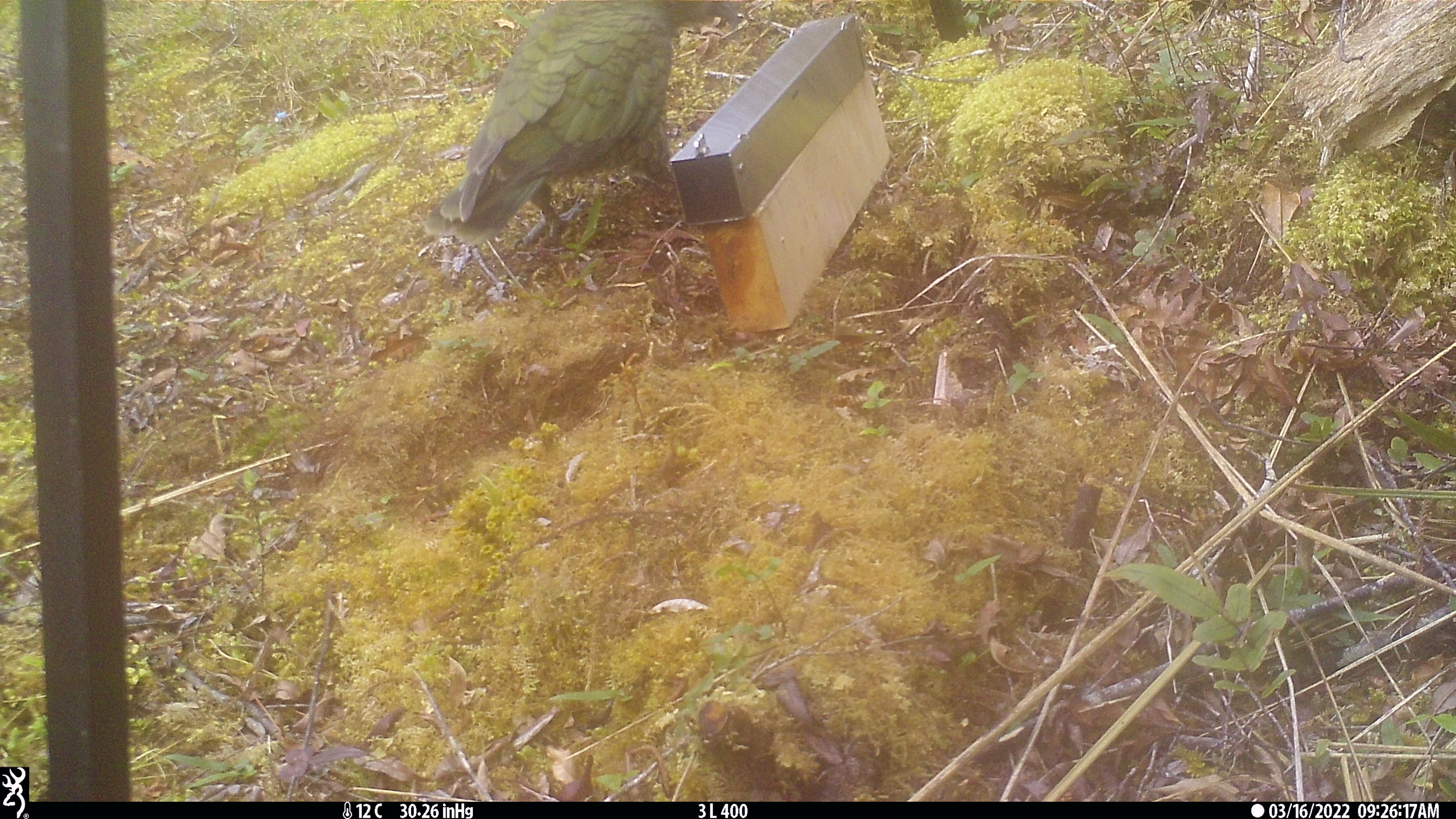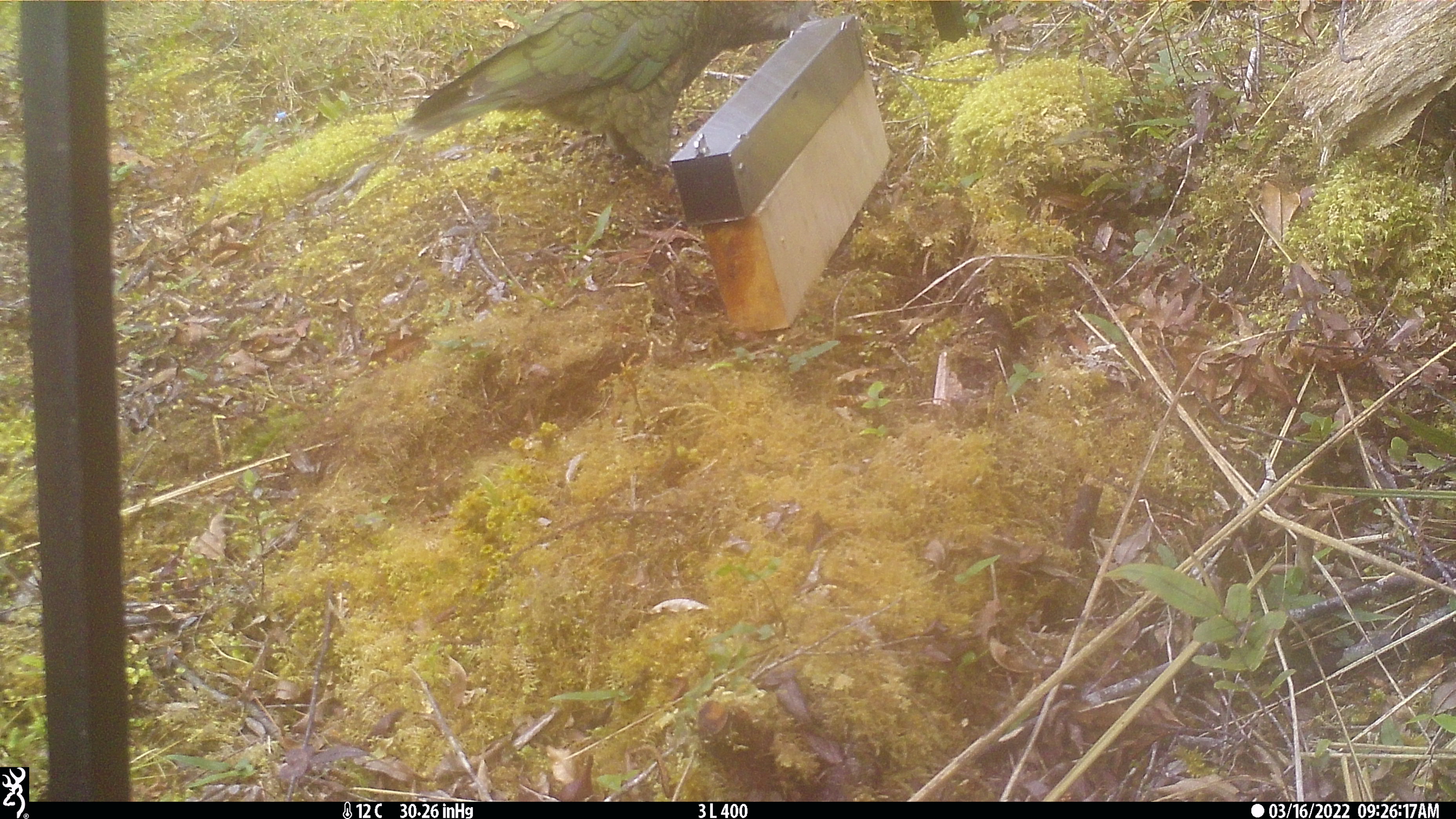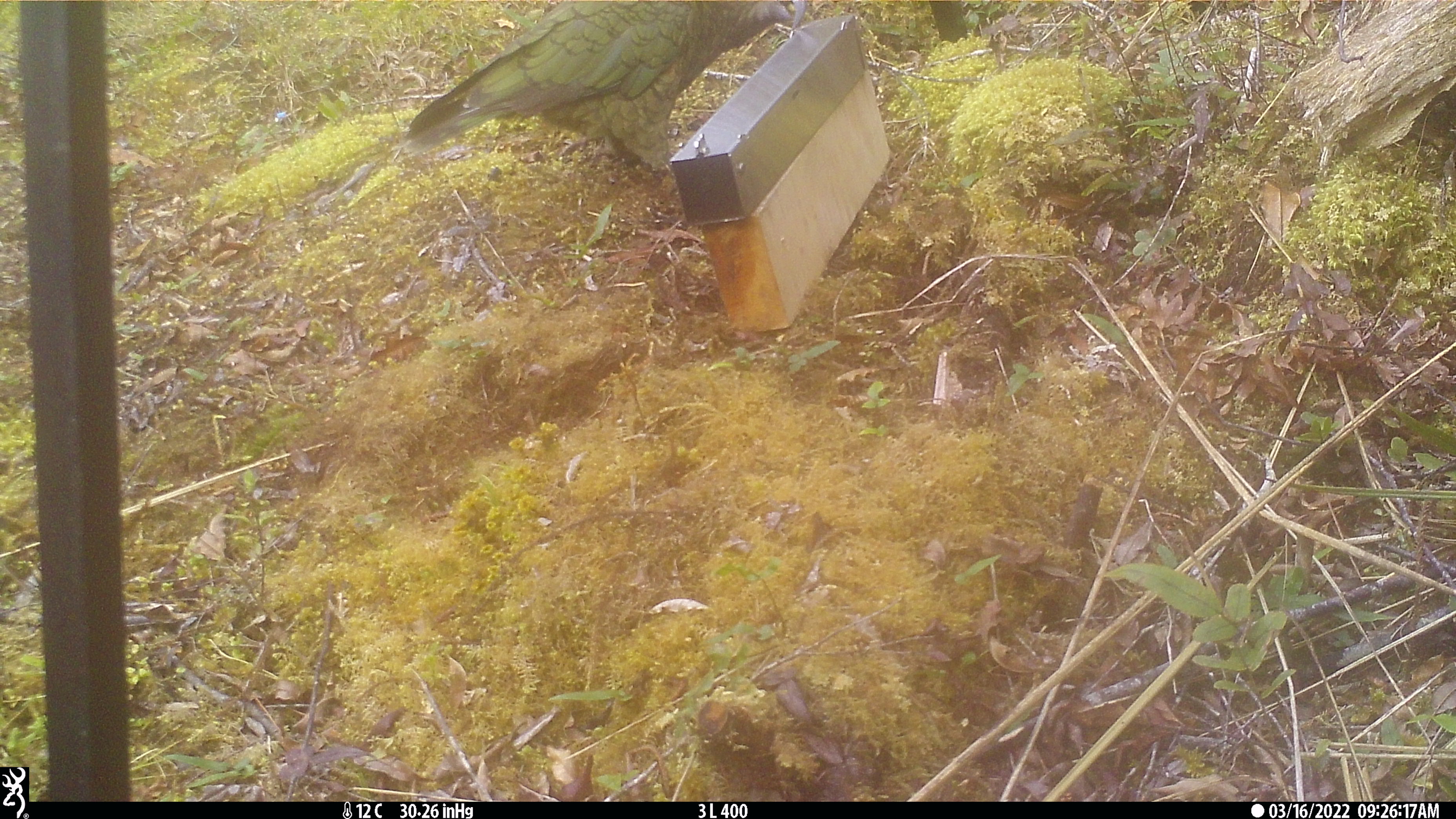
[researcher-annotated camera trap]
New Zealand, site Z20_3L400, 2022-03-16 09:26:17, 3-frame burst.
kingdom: Animalia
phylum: Chordata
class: Aves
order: Psittaciformes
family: Strigopidae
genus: Nestor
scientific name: Nestor notabilis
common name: kea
Kea (Nestor notabilis).